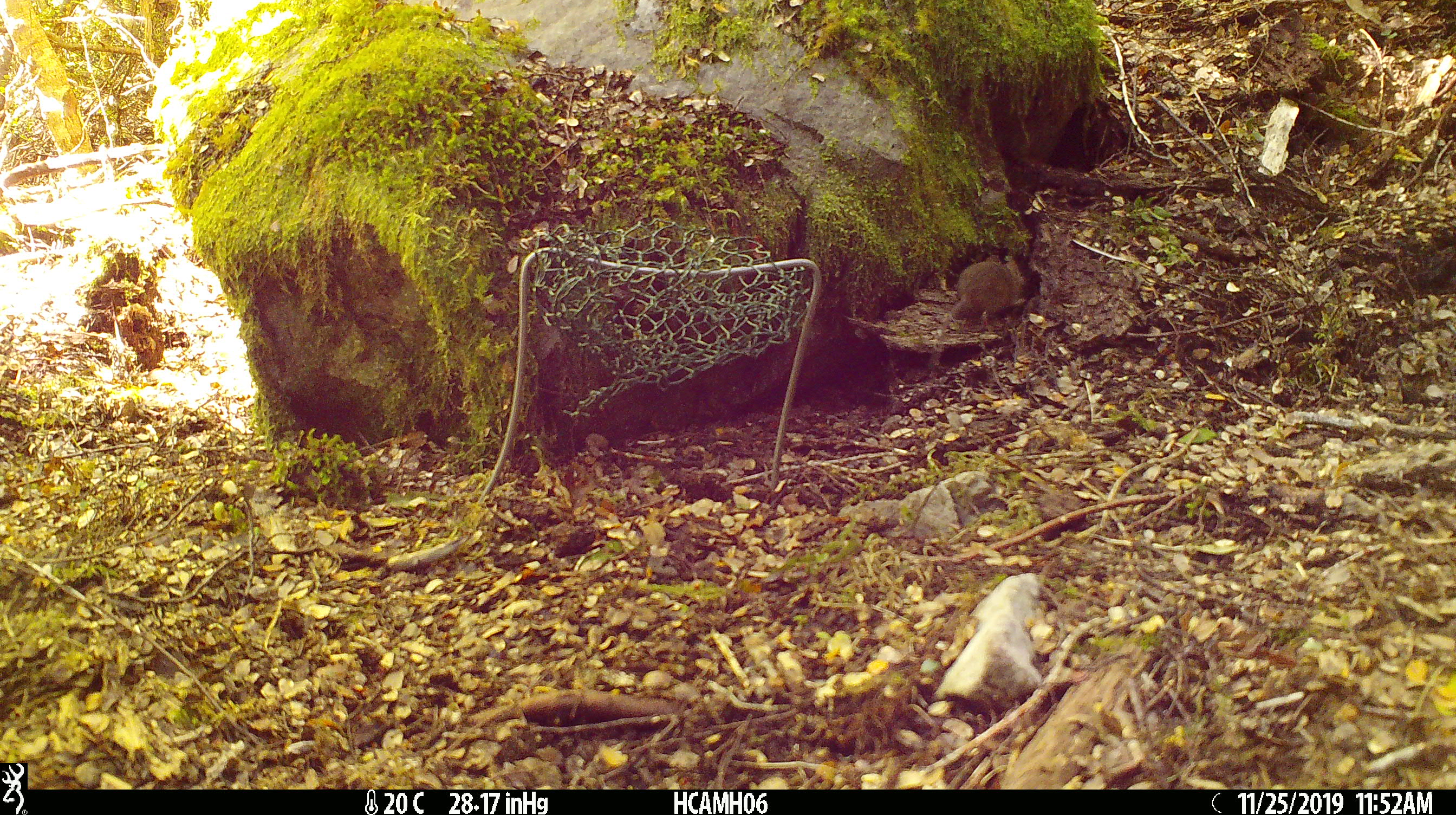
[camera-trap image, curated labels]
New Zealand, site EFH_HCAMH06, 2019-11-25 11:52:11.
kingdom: Animalia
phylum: Chordata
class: Mammalia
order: Rodentia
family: Muridae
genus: Mus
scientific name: Mus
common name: mouse